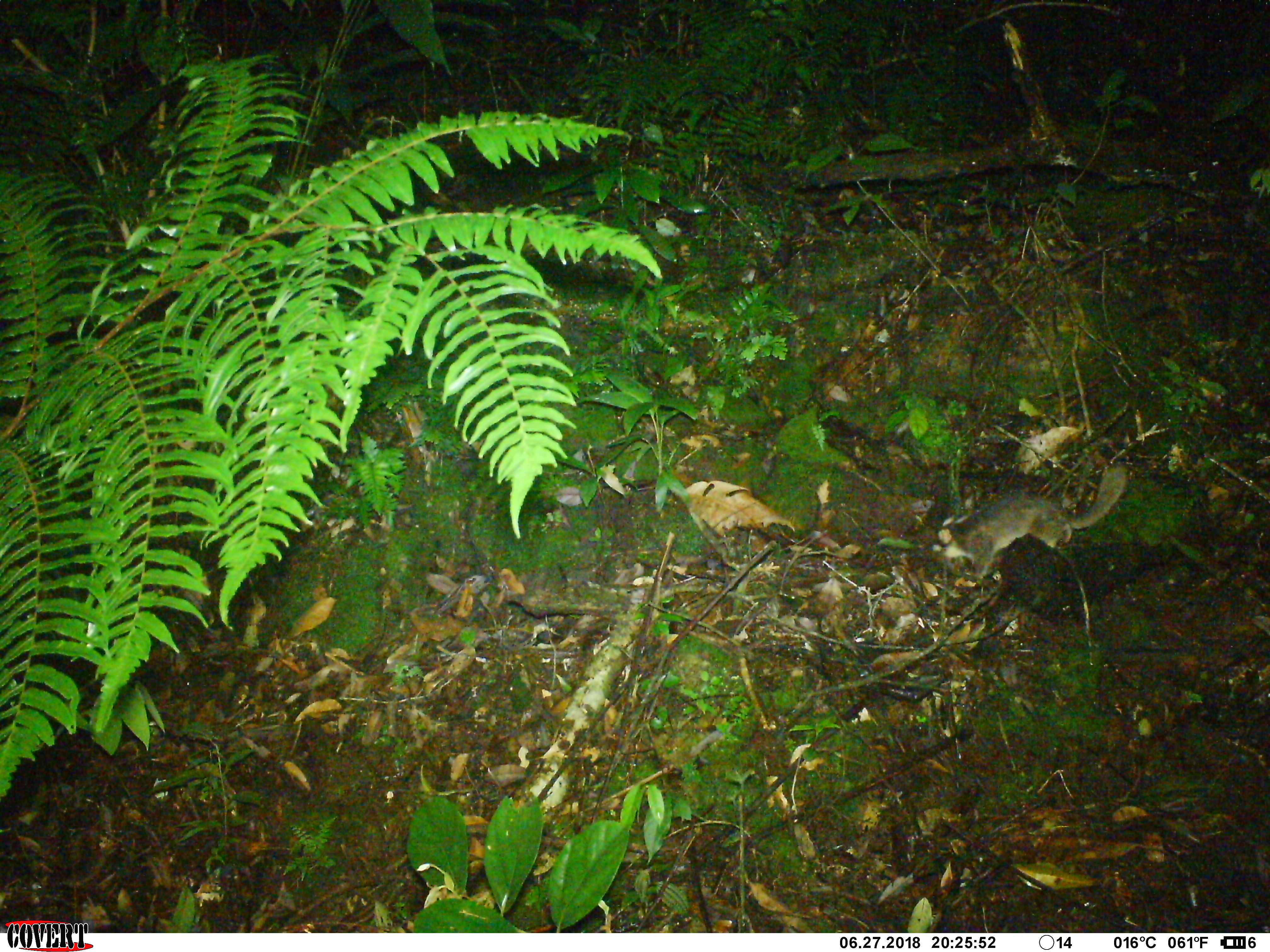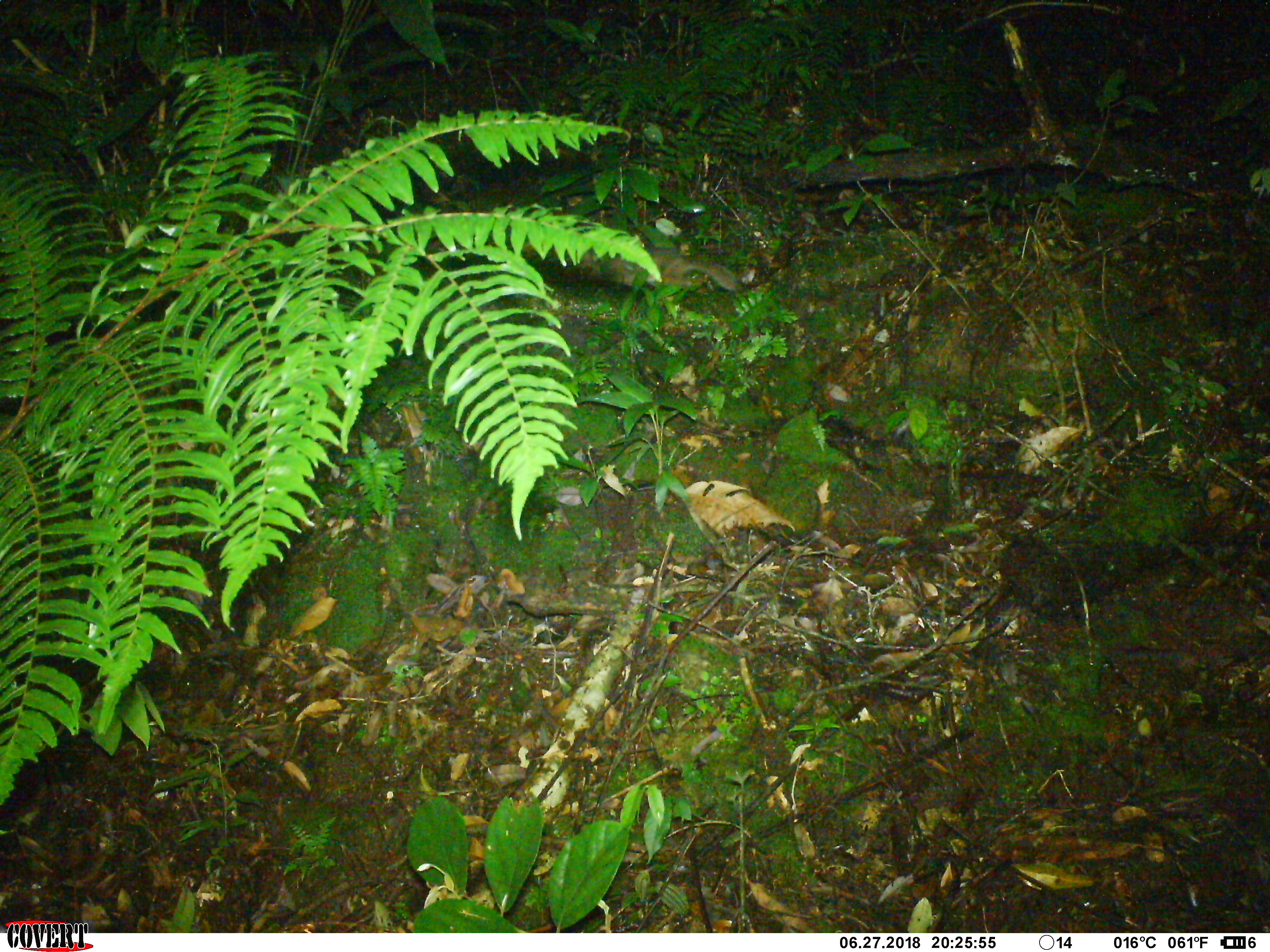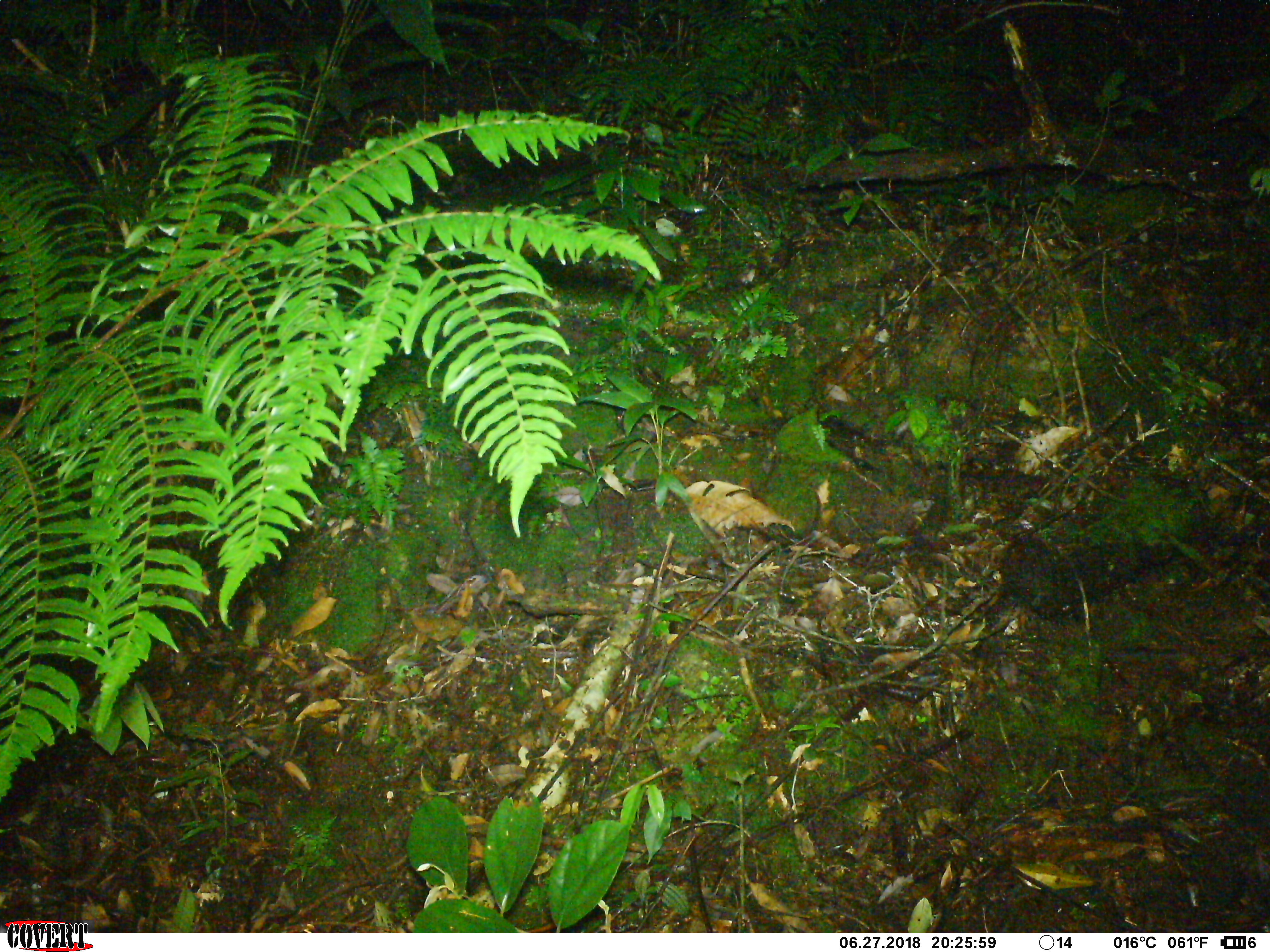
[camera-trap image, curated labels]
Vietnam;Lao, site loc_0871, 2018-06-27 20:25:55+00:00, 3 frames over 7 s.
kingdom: Animalia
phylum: Chordata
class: Mammalia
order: Carnivora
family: Mustelidae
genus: Melogale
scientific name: Melogale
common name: ferret badger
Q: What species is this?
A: Ferret badger (Melogale).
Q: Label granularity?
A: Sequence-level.